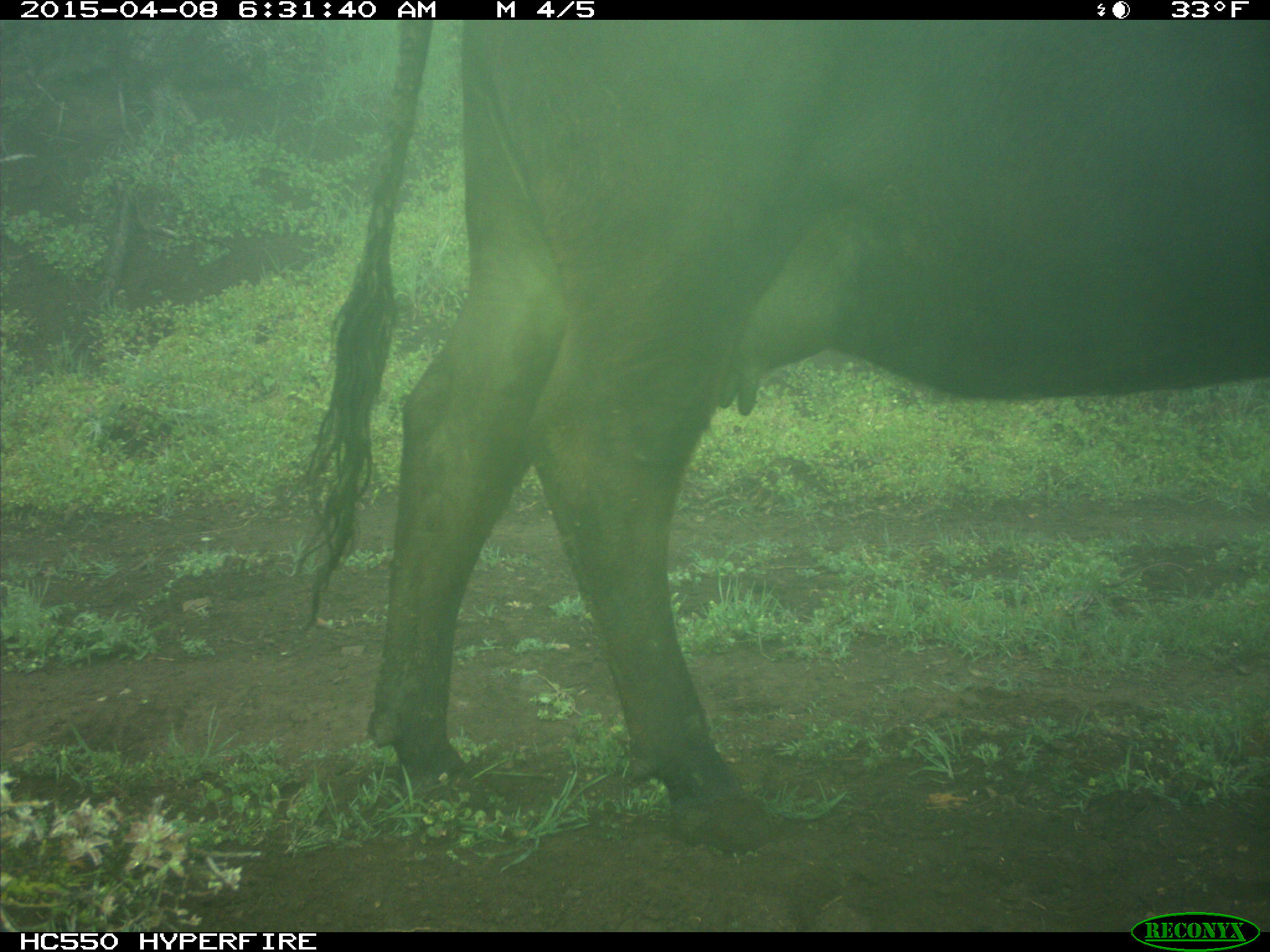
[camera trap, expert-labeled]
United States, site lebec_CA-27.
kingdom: Animalia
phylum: Chordata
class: Mammalia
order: Artiodactyla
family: Bovidae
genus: Bos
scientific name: Bos taurus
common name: domestic cow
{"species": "Bos taurus (domestic cow)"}